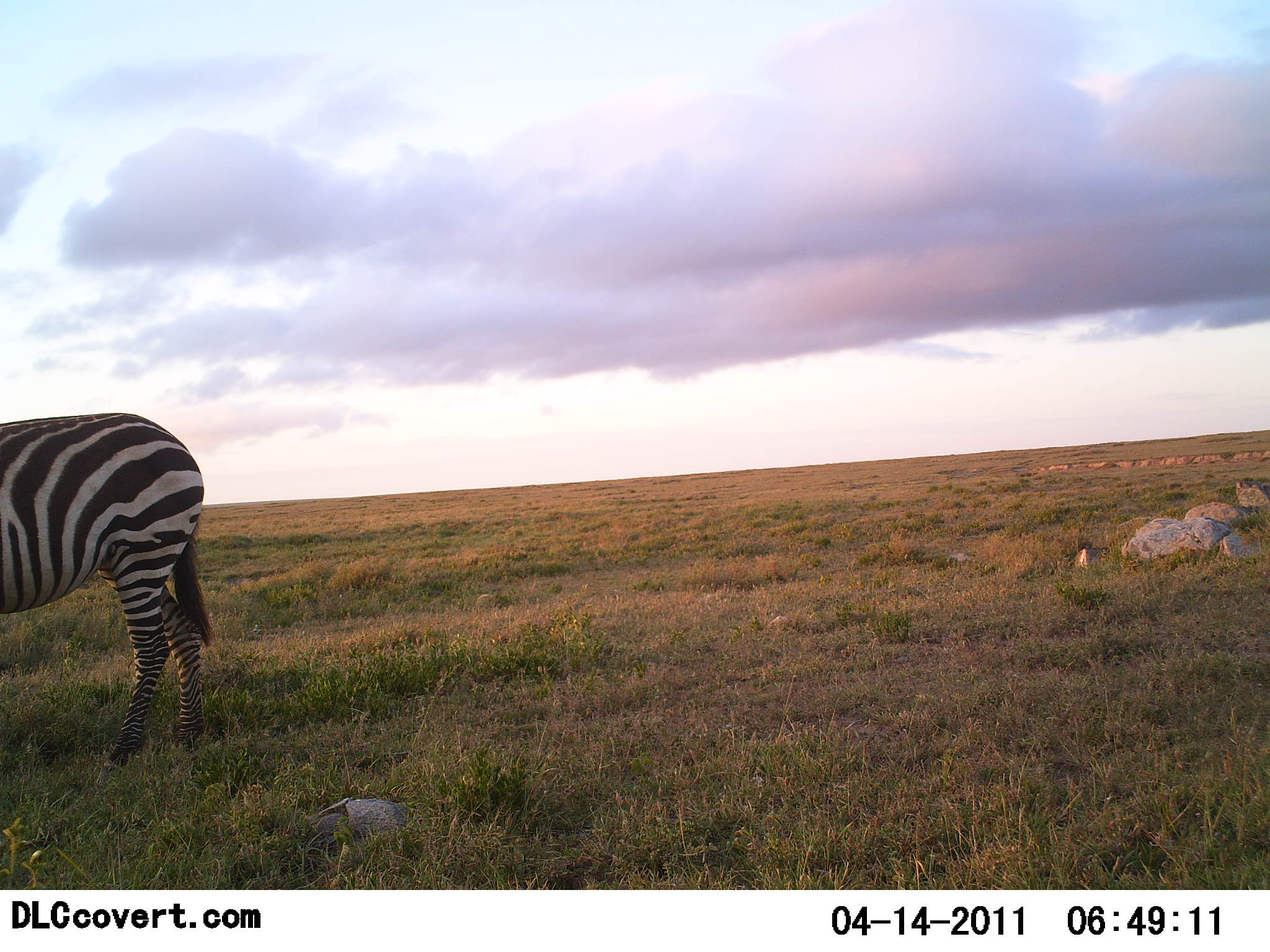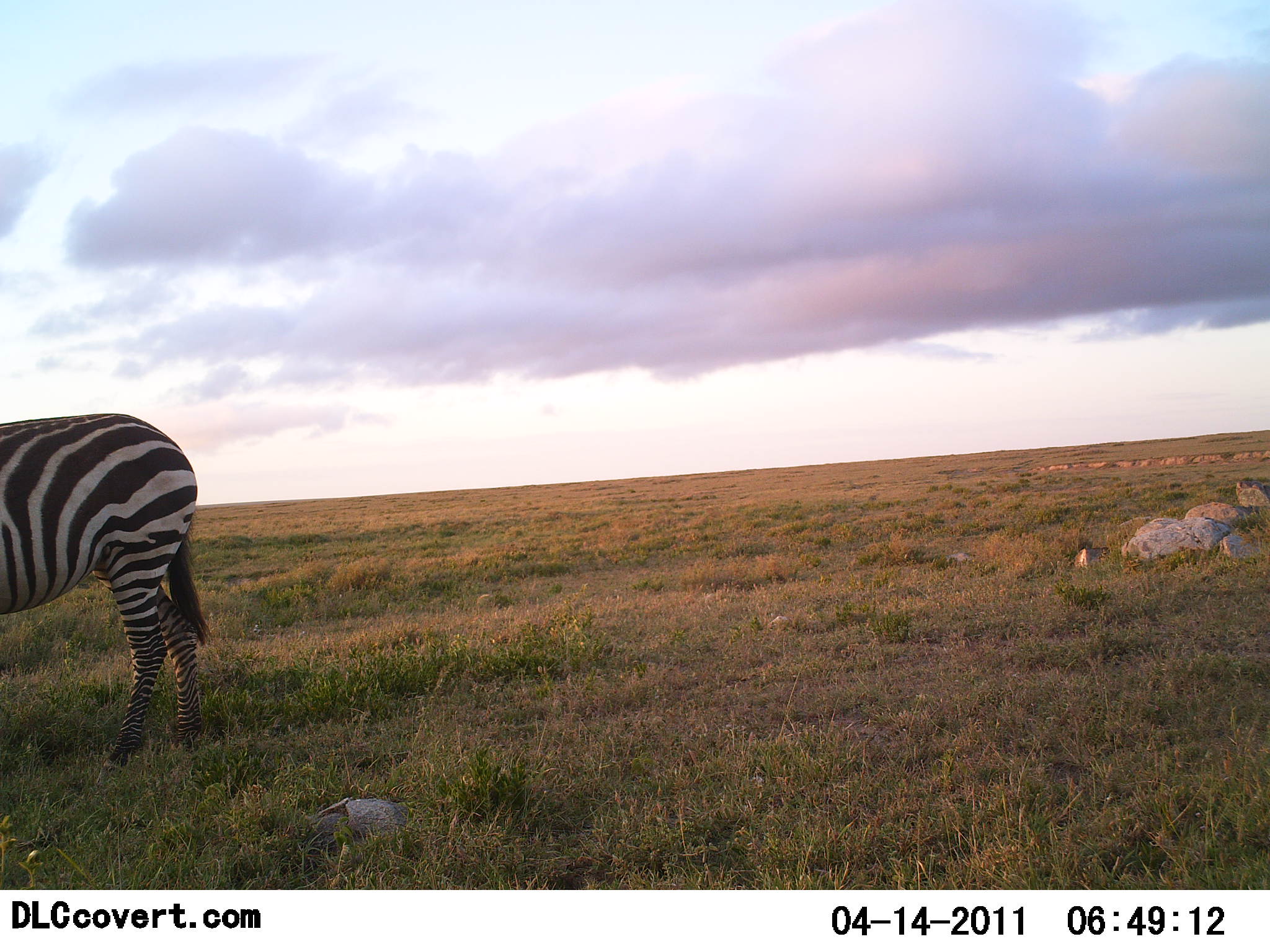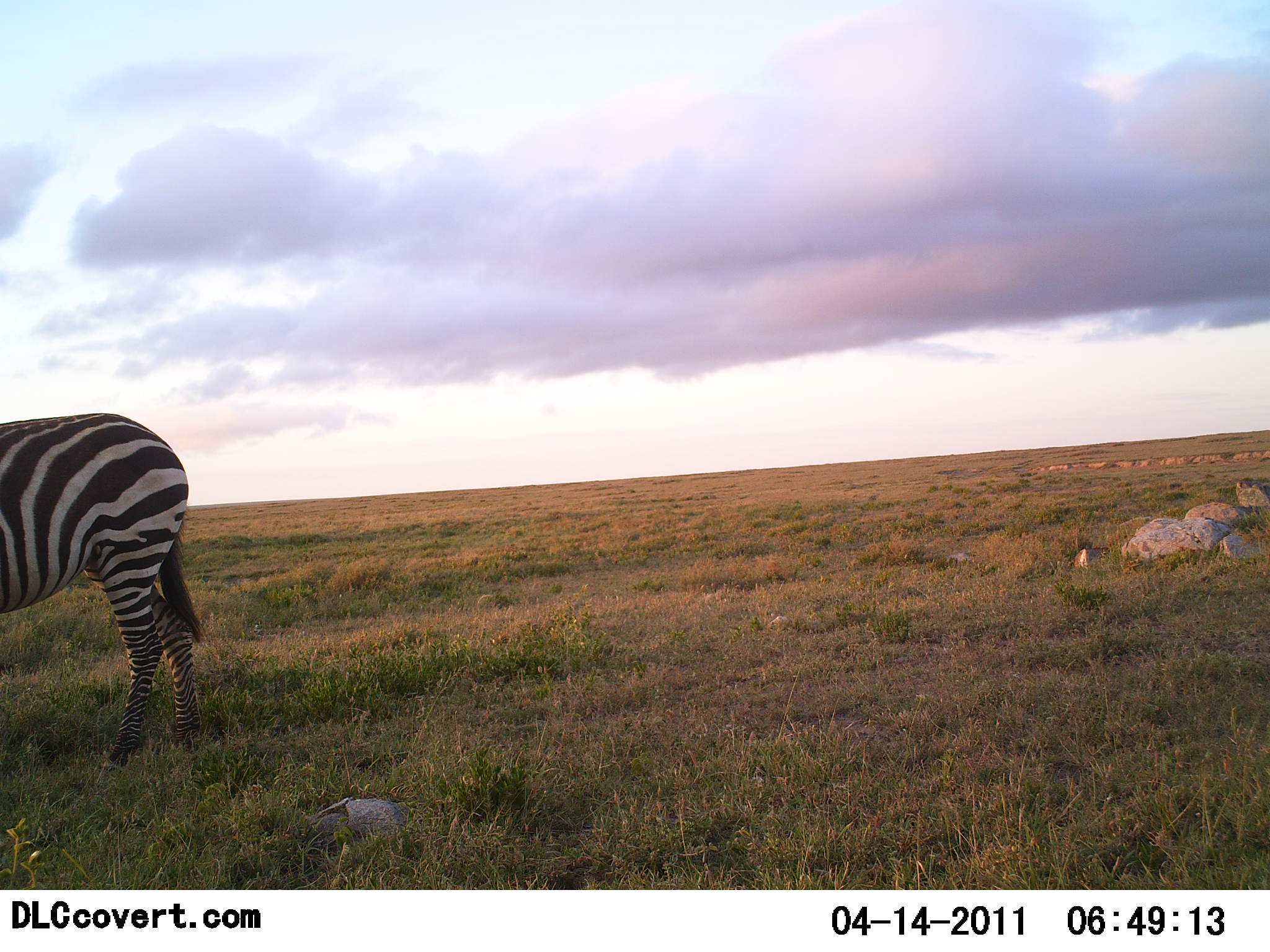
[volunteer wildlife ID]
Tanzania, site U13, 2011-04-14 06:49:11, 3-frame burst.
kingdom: Animalia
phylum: Chordata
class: Mammalia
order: Perissodactyla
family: Equidae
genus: Equus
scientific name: Equus quagga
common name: plains zebra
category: zebra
Zebra (plains zebra) (Equus quagga), count 1. Behavior (volunteer vote fractions): standing 70%, resting 0%, moving 20%, interacting 0%. Young present (vote fraction): 0%. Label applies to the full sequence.